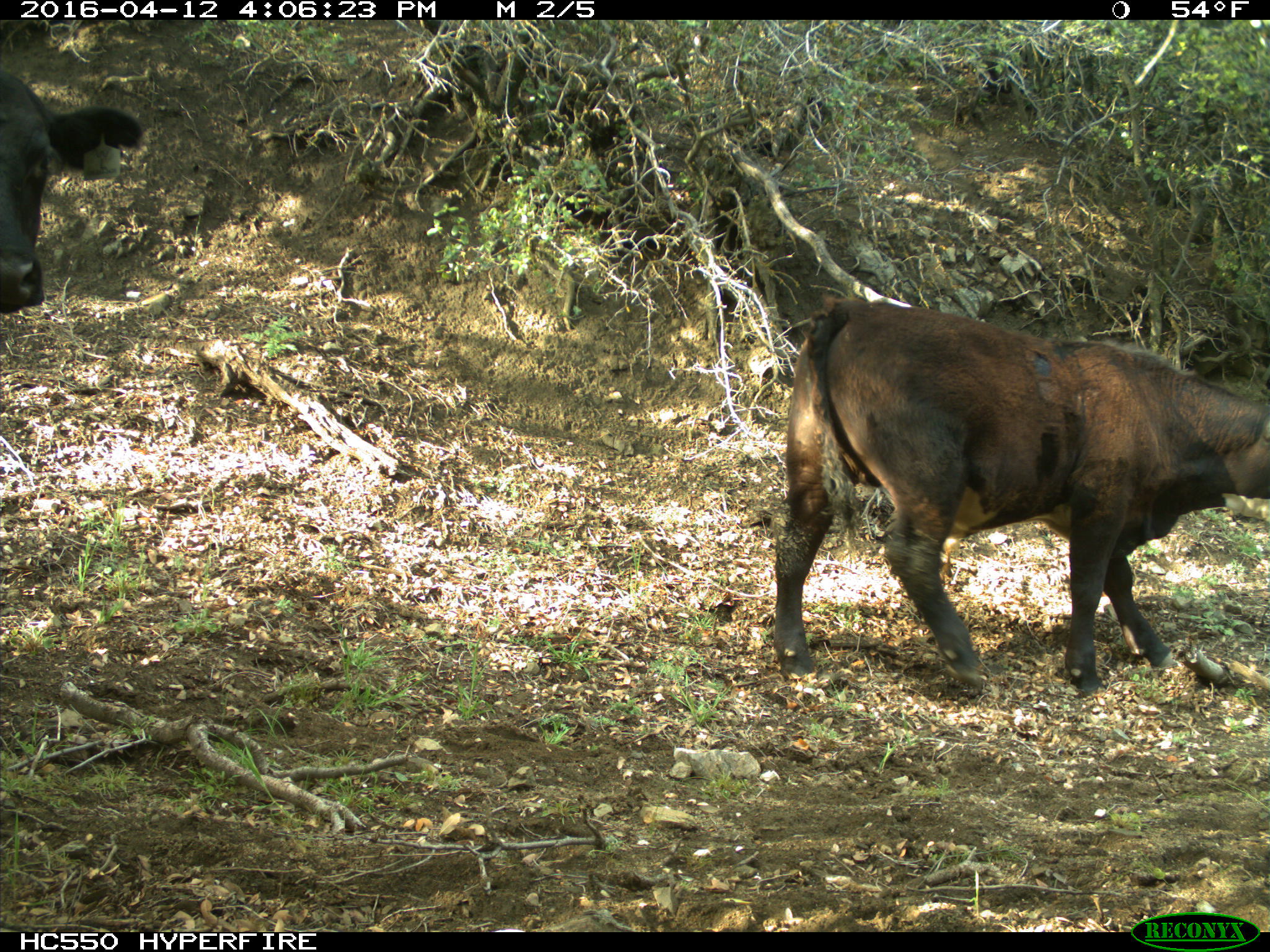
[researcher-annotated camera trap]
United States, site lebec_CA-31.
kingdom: Animalia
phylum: Chordata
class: Mammalia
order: Artiodactyla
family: Bovidae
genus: Bos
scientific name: Bos taurus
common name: domestic cow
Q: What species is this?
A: Bos taurus (domestic cow).